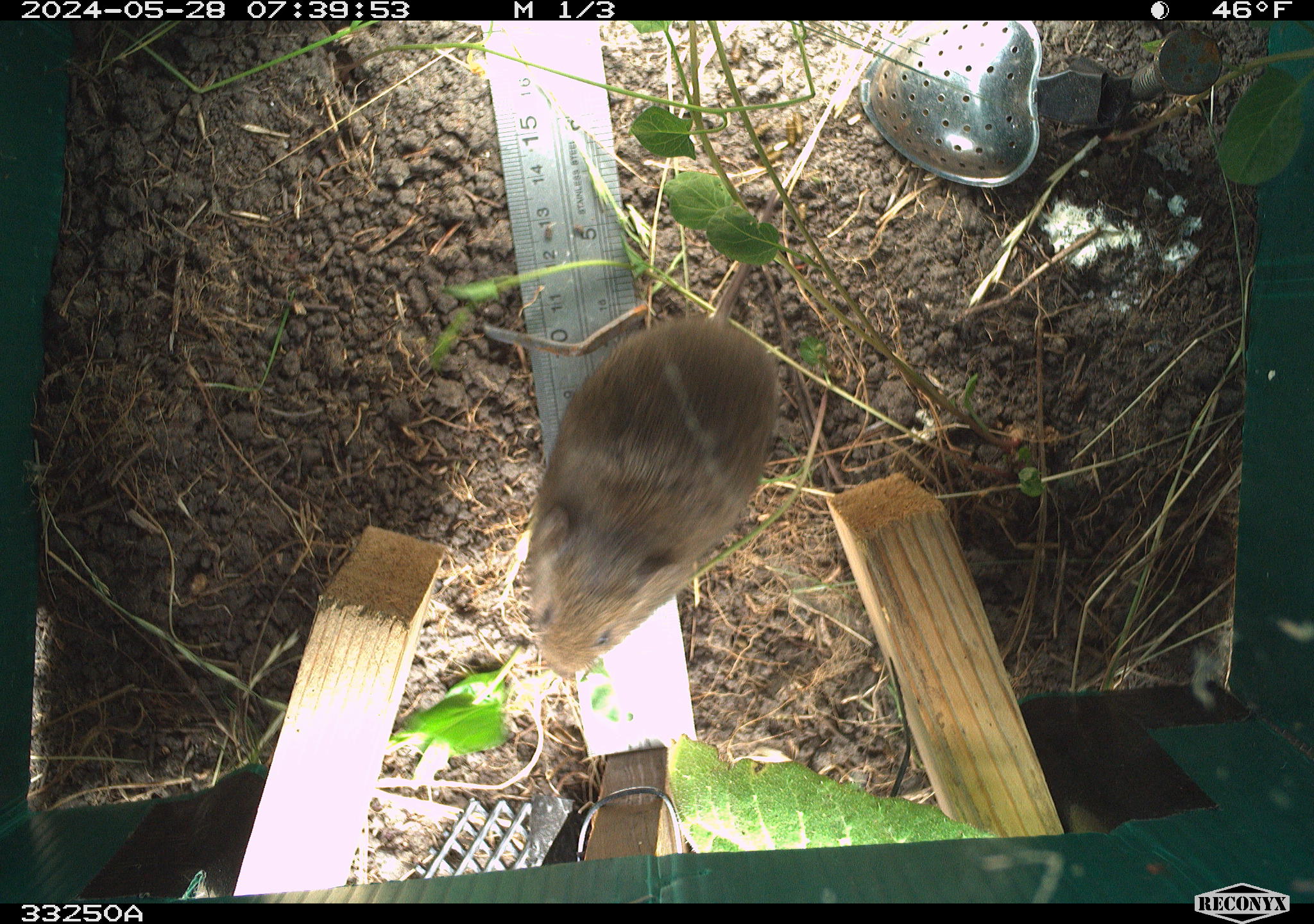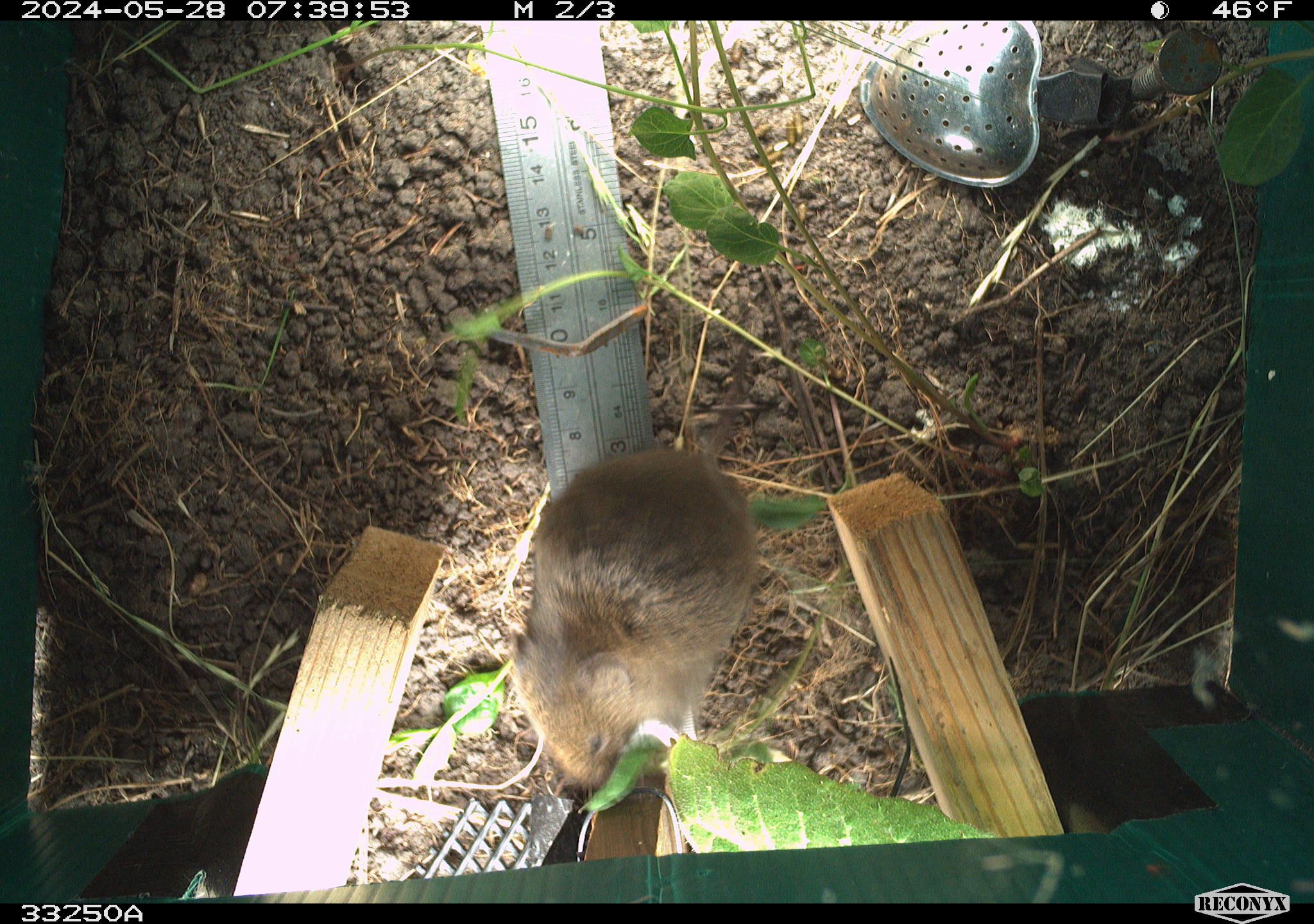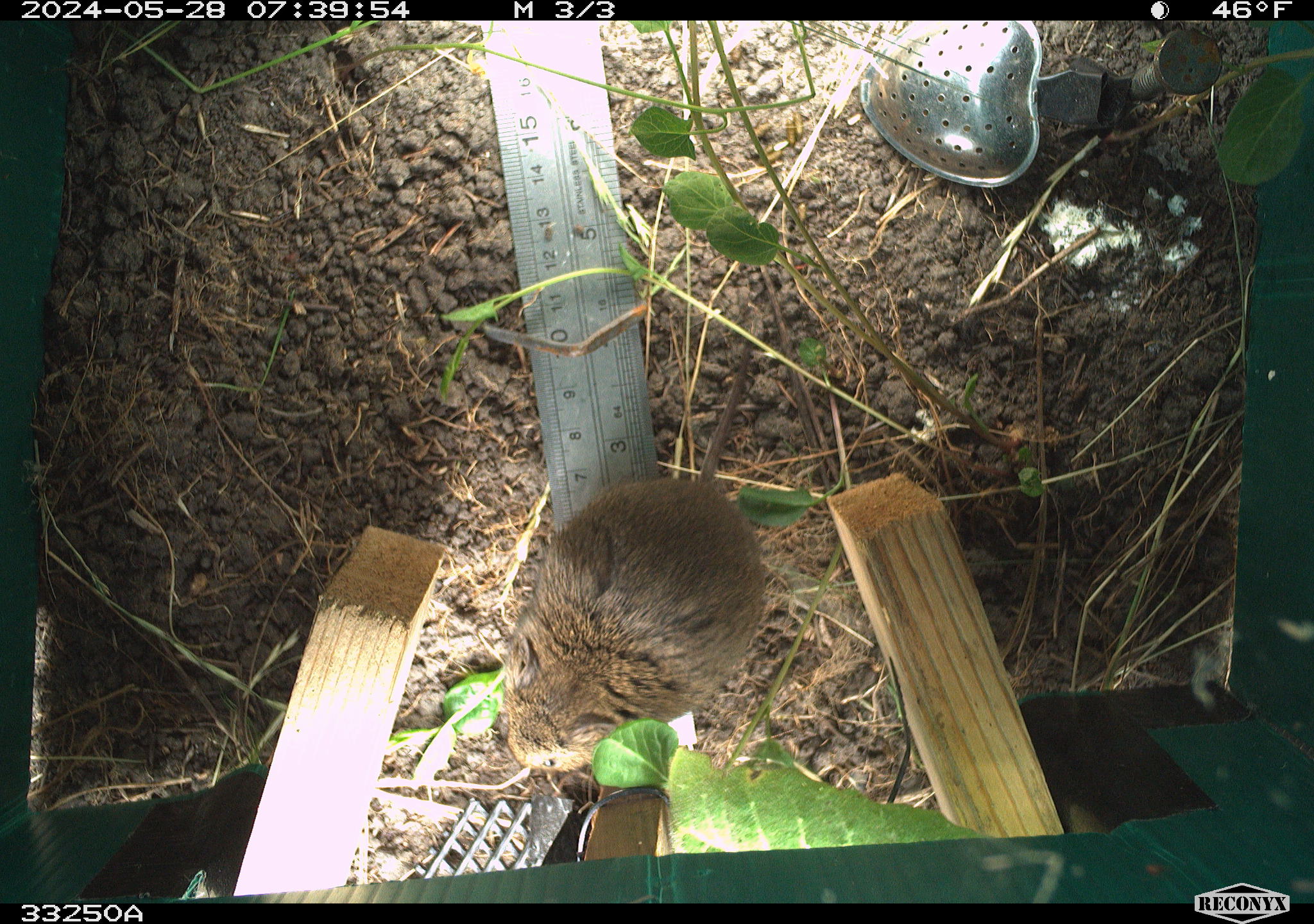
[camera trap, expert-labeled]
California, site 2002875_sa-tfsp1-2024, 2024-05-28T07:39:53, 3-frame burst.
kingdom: Animalia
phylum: Chordata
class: Mammalia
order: Rodentia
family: Cricetidae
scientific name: Arvicolinae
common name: voles, lemmings, and muskrats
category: arvicolinae subfamily